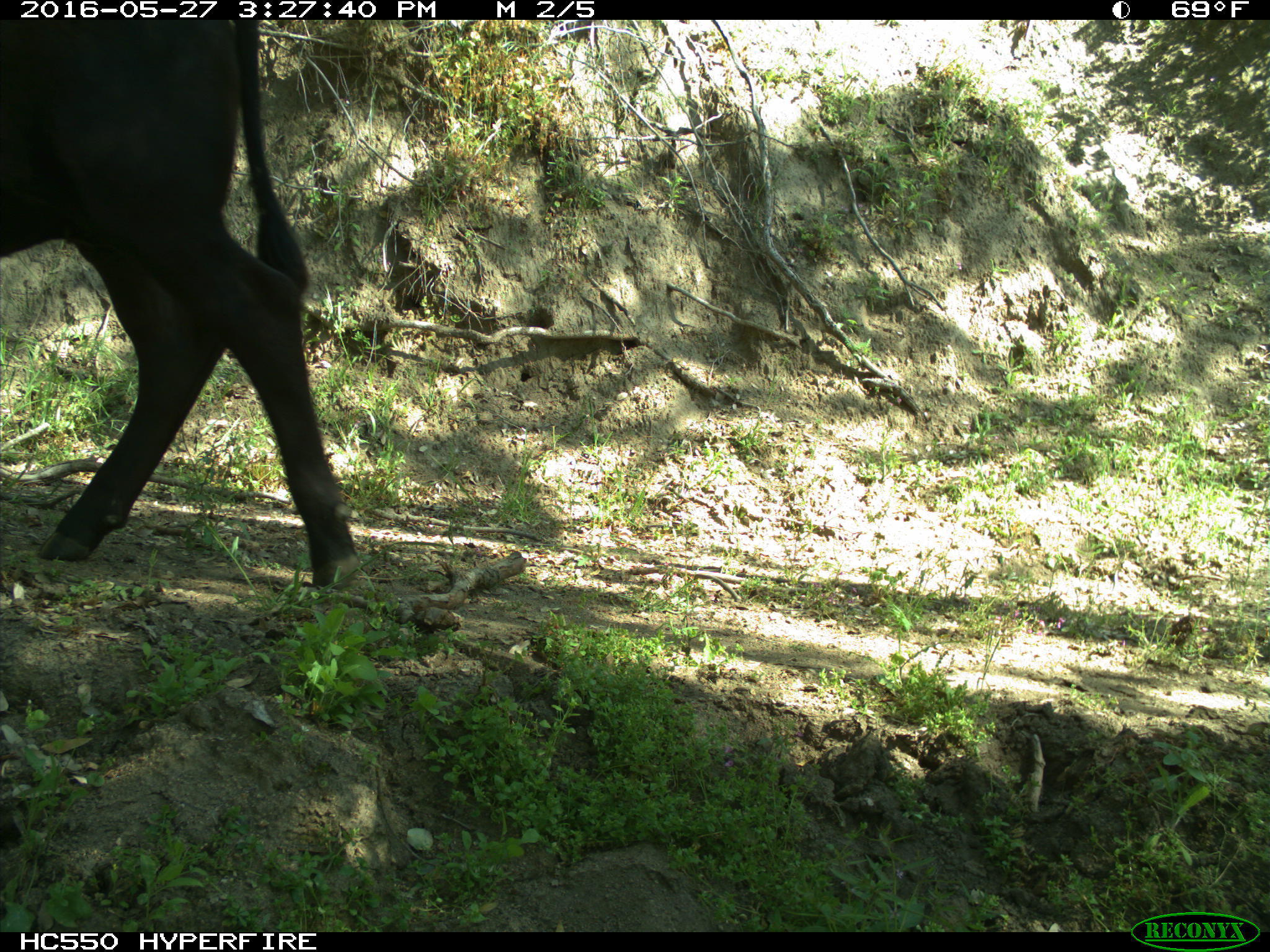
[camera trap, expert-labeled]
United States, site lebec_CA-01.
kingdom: Animalia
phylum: Chordata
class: Mammalia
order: Artiodactyla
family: Bovidae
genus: Bos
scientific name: Bos taurus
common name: domestic cow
Bos taurus (domestic cow).